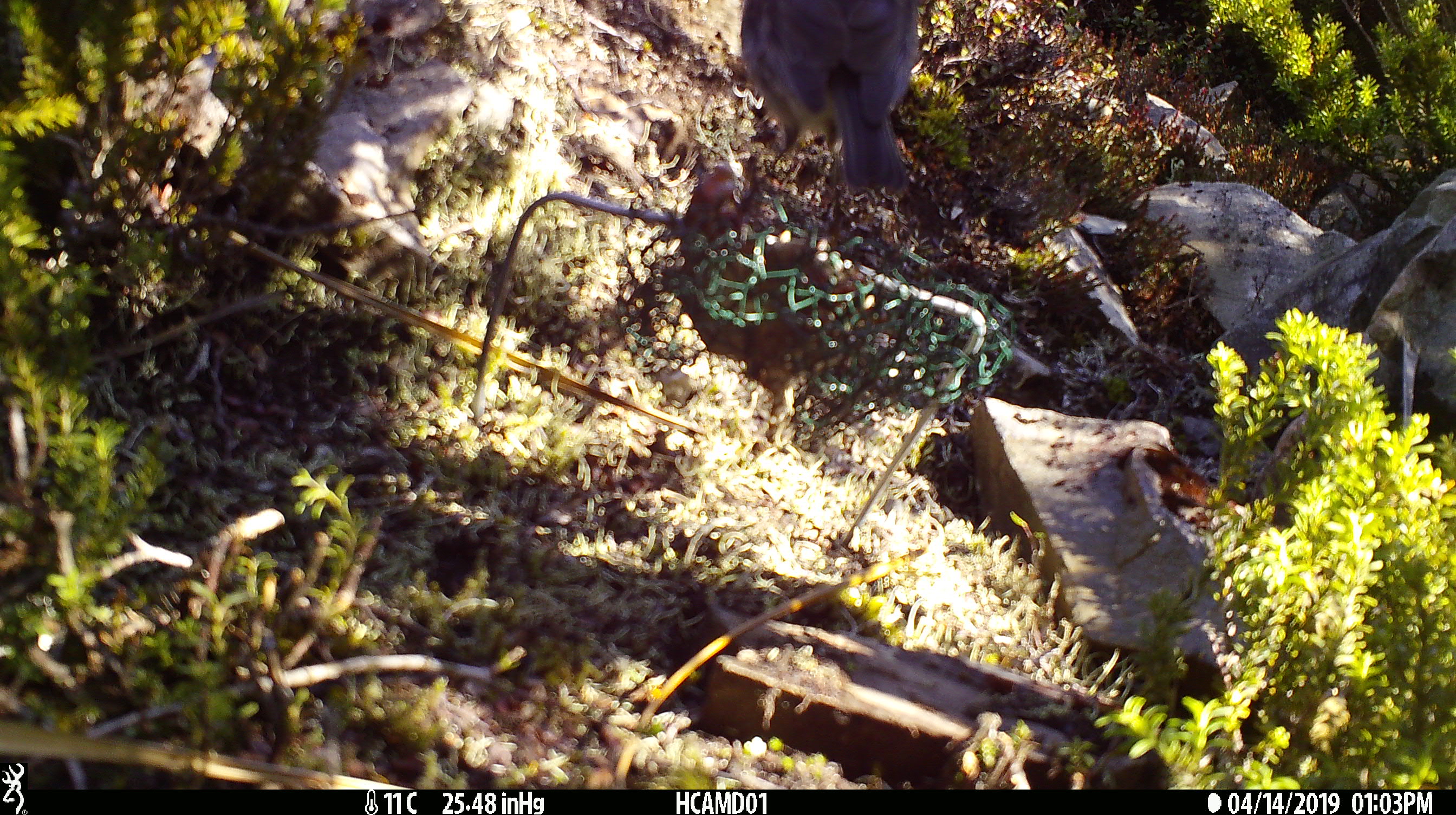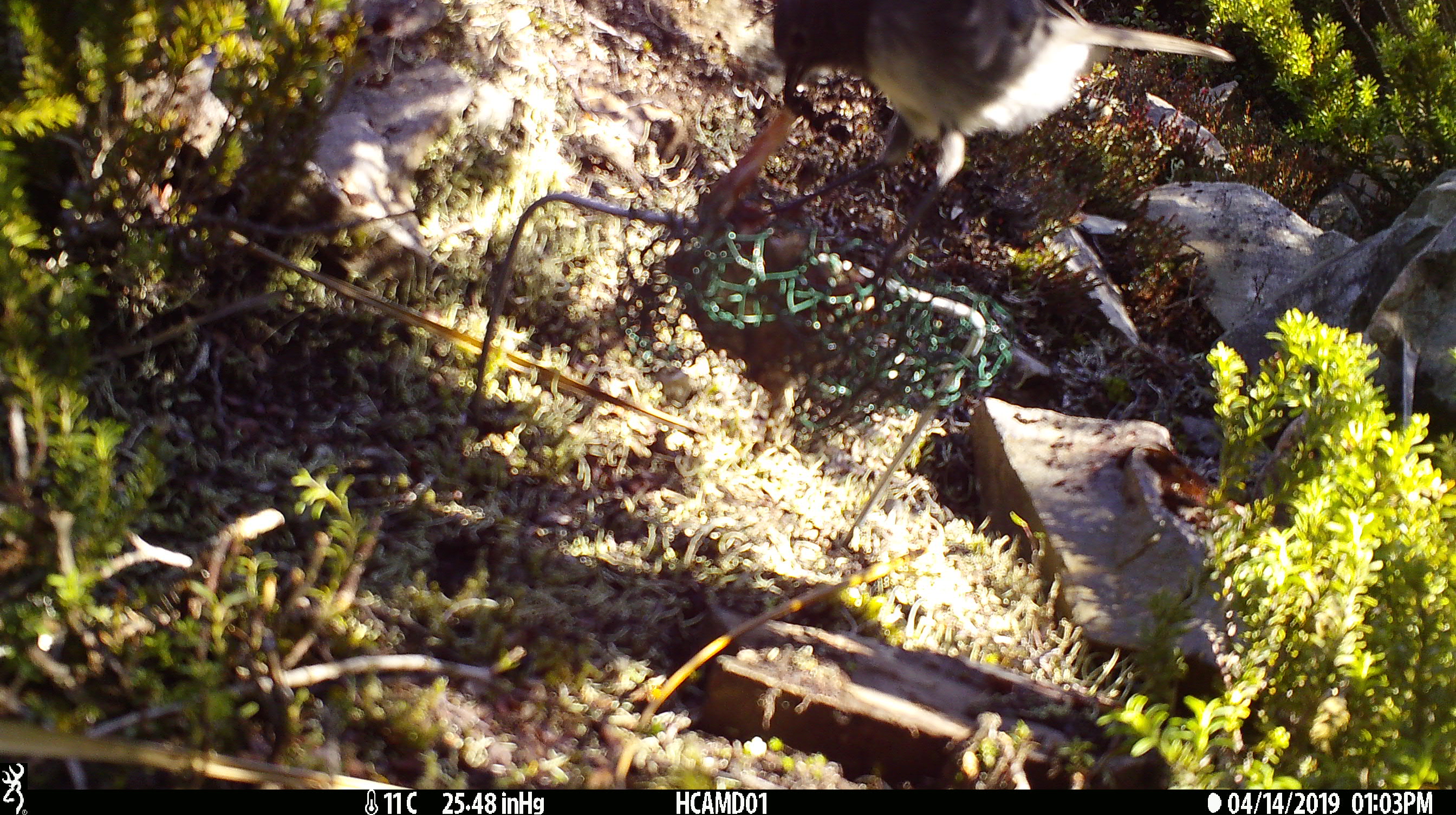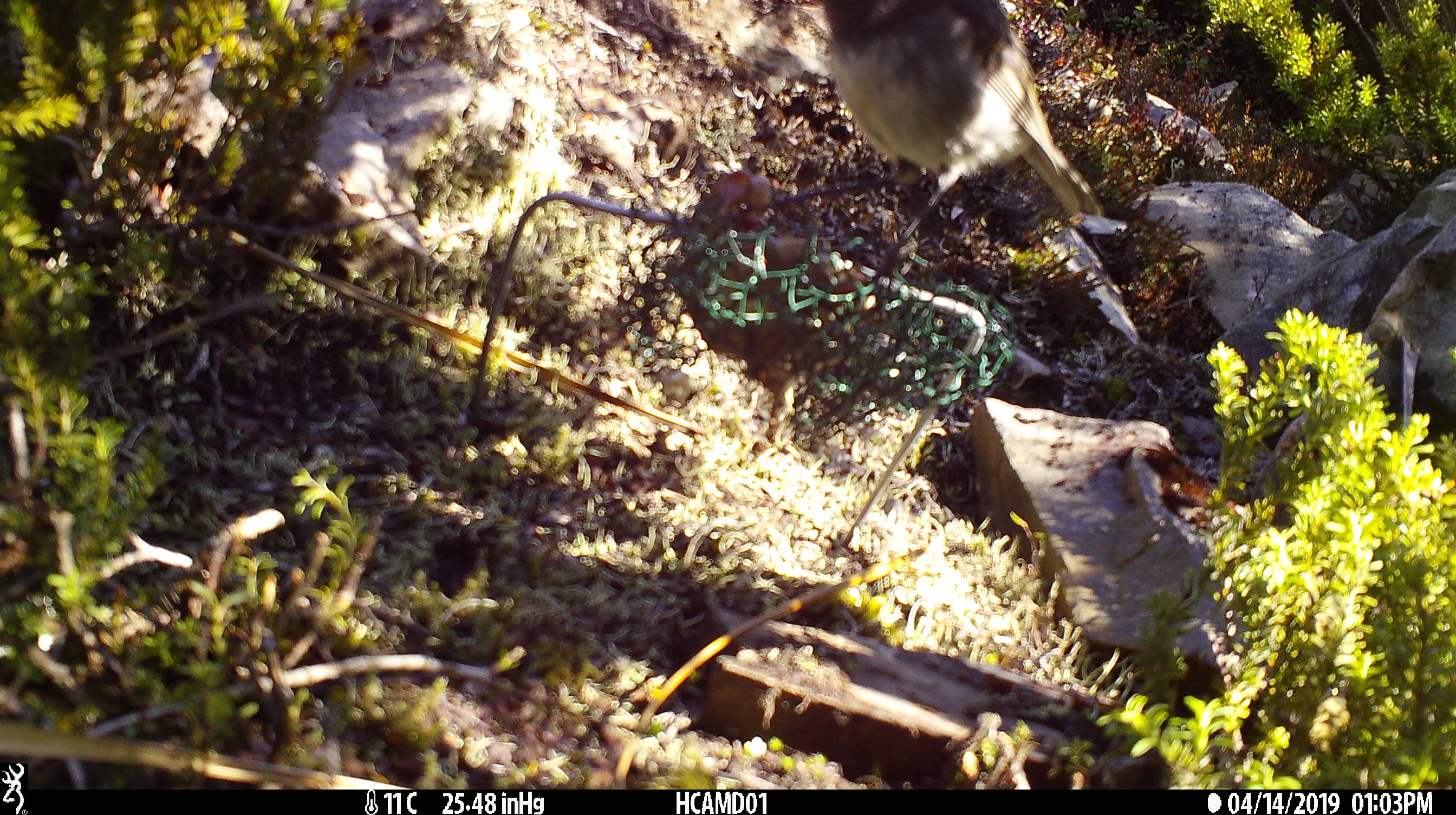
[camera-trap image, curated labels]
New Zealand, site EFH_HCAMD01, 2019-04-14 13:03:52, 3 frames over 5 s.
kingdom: Animalia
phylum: Chordata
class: Aves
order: Passeriformes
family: Petroicidae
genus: Petroica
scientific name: Petroica australis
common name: new zealand robin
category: robin